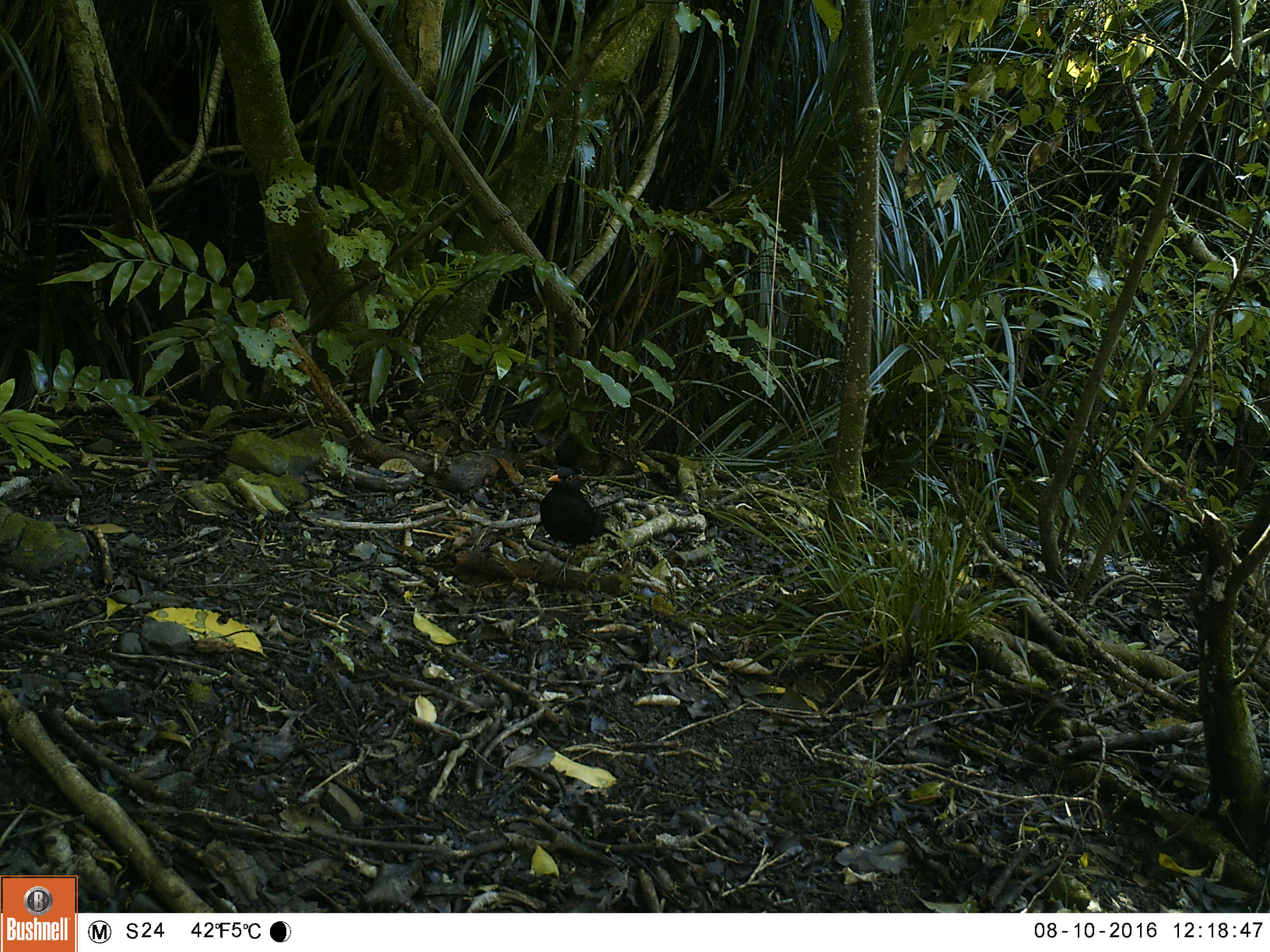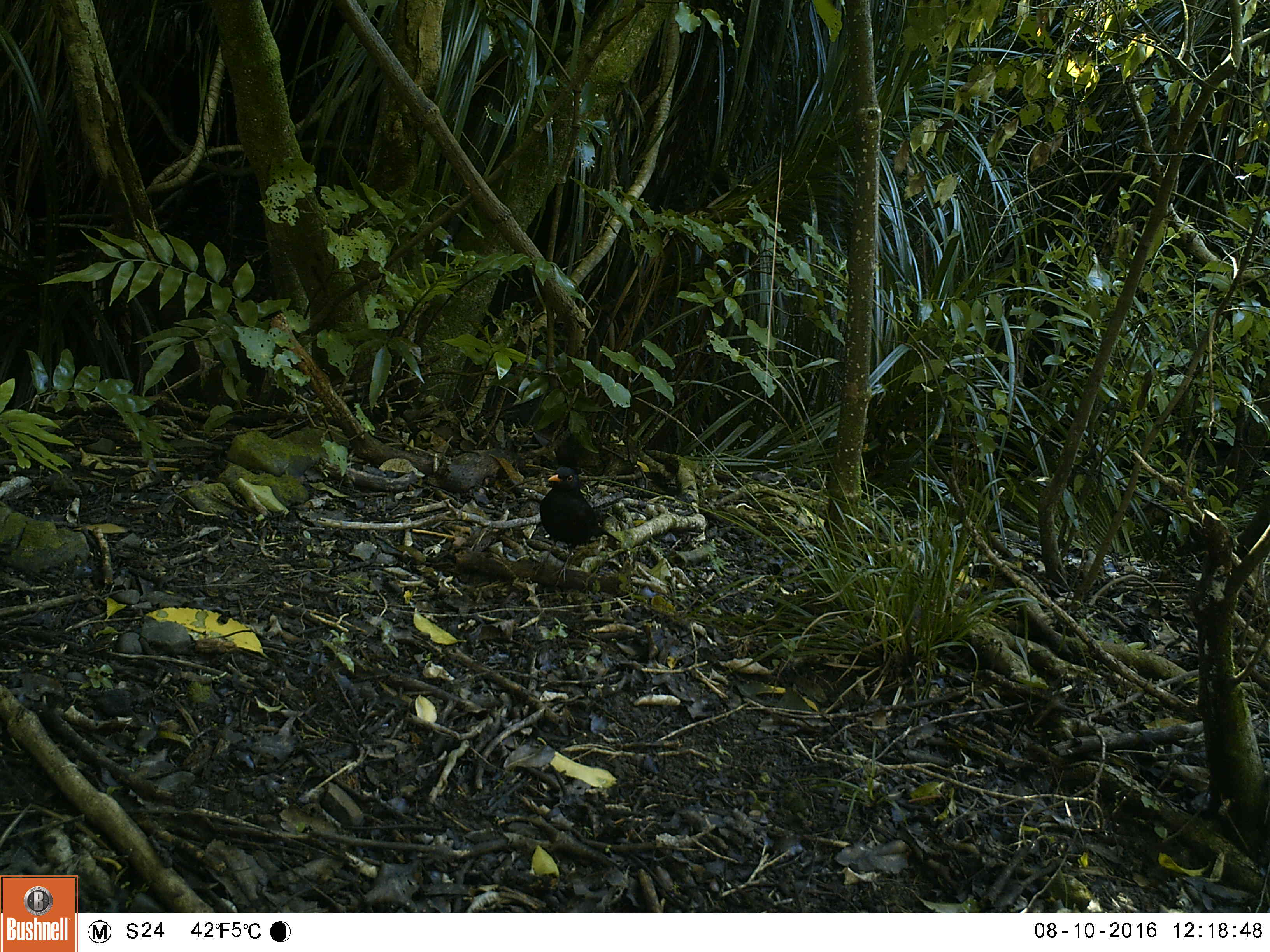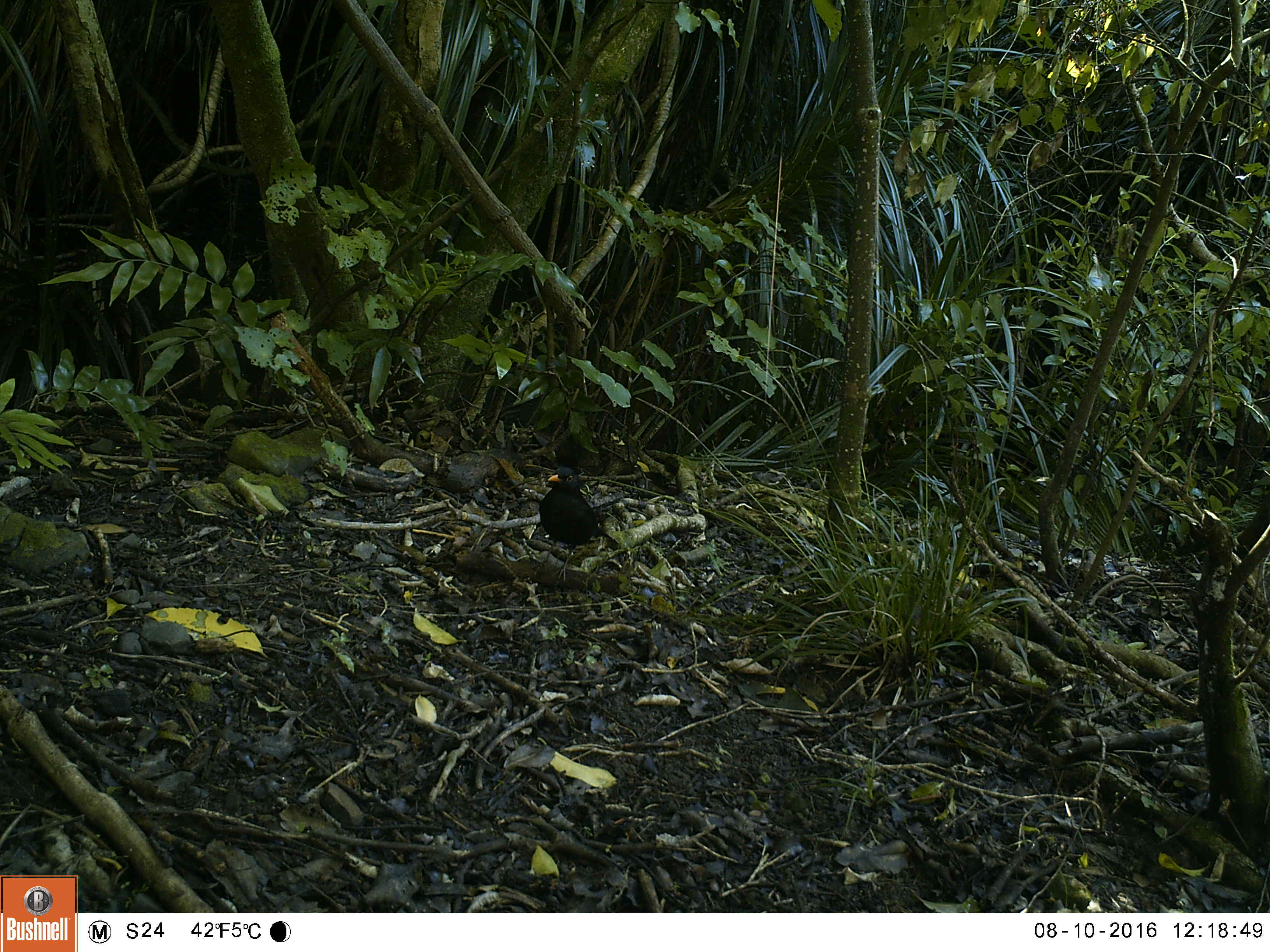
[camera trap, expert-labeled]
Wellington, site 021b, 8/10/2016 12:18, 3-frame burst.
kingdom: Animalia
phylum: Chordata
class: Aves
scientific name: Aves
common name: bird